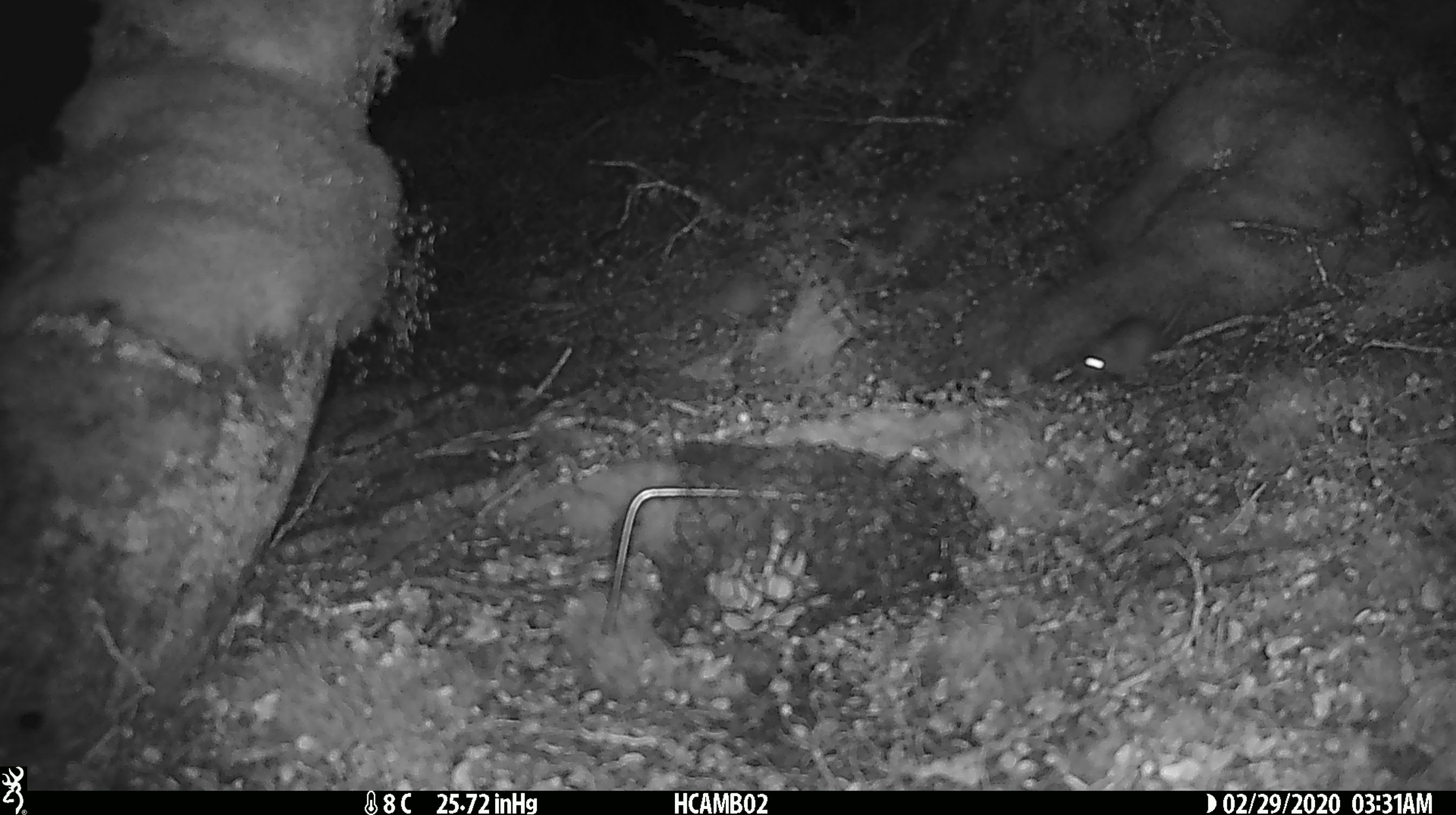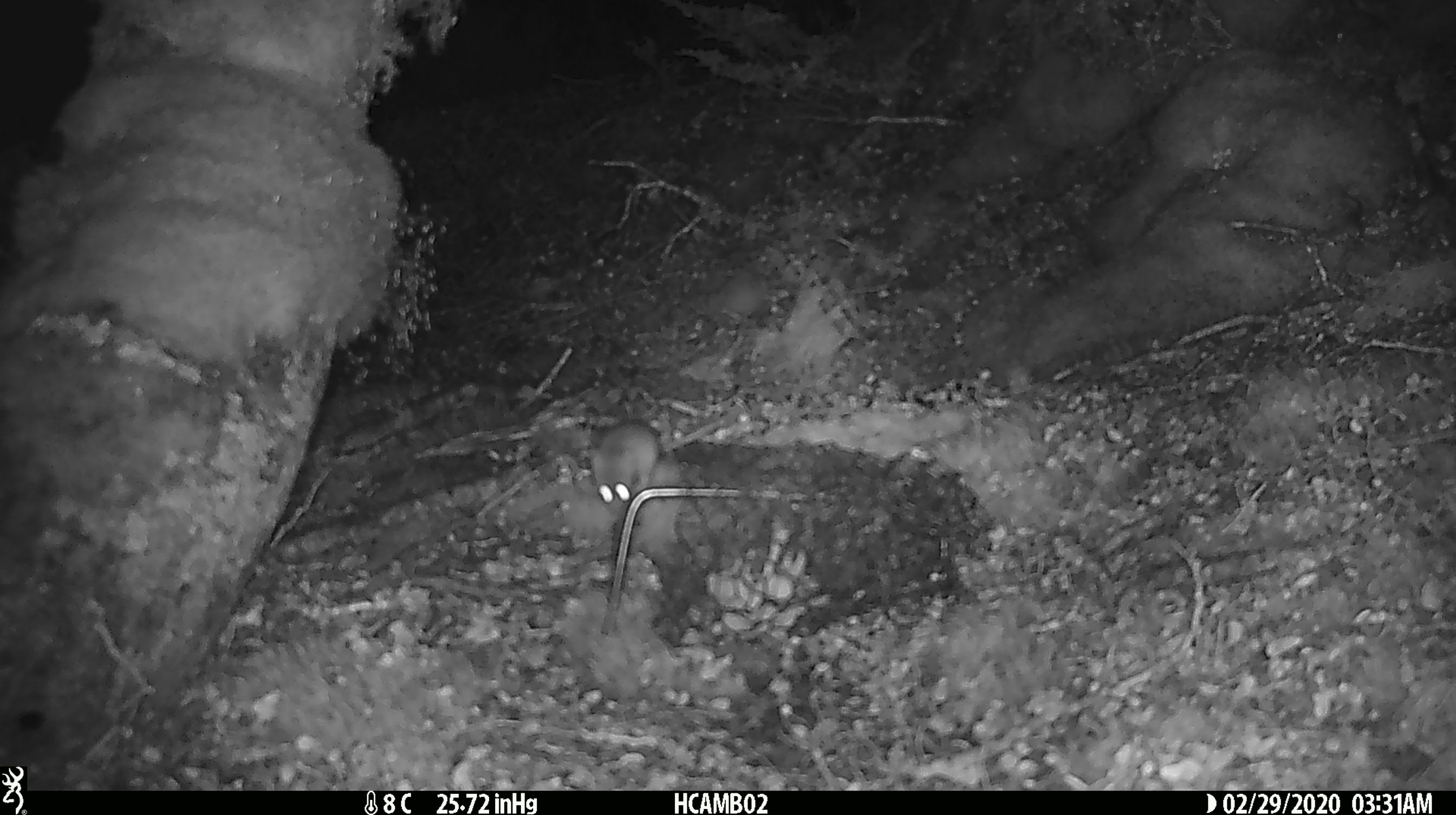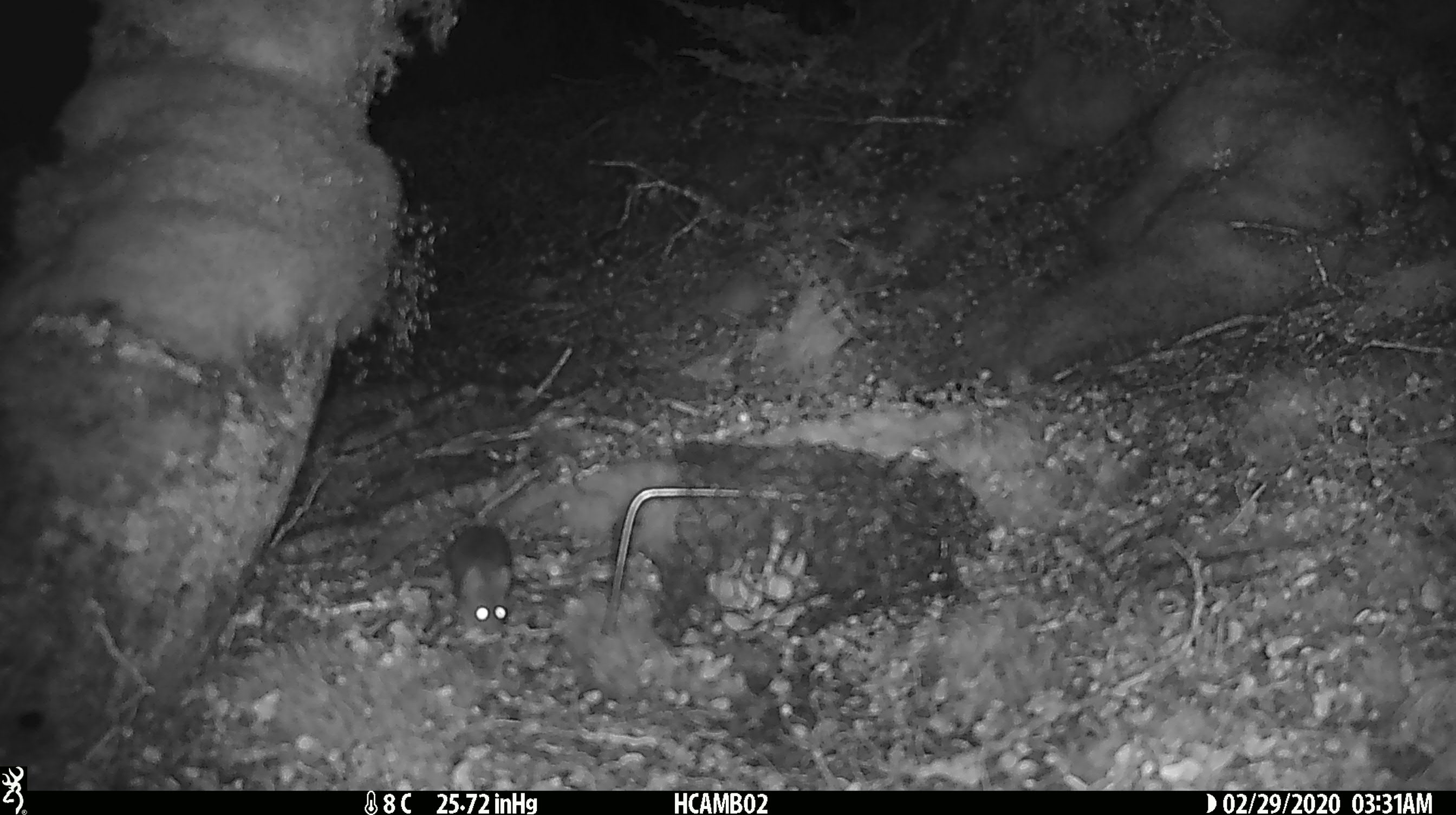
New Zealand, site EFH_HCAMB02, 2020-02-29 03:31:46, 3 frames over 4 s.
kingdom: Animalia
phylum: Chordata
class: Mammalia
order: Rodentia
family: Muridae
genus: Mus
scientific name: Mus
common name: mouse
Mouse (Mus).